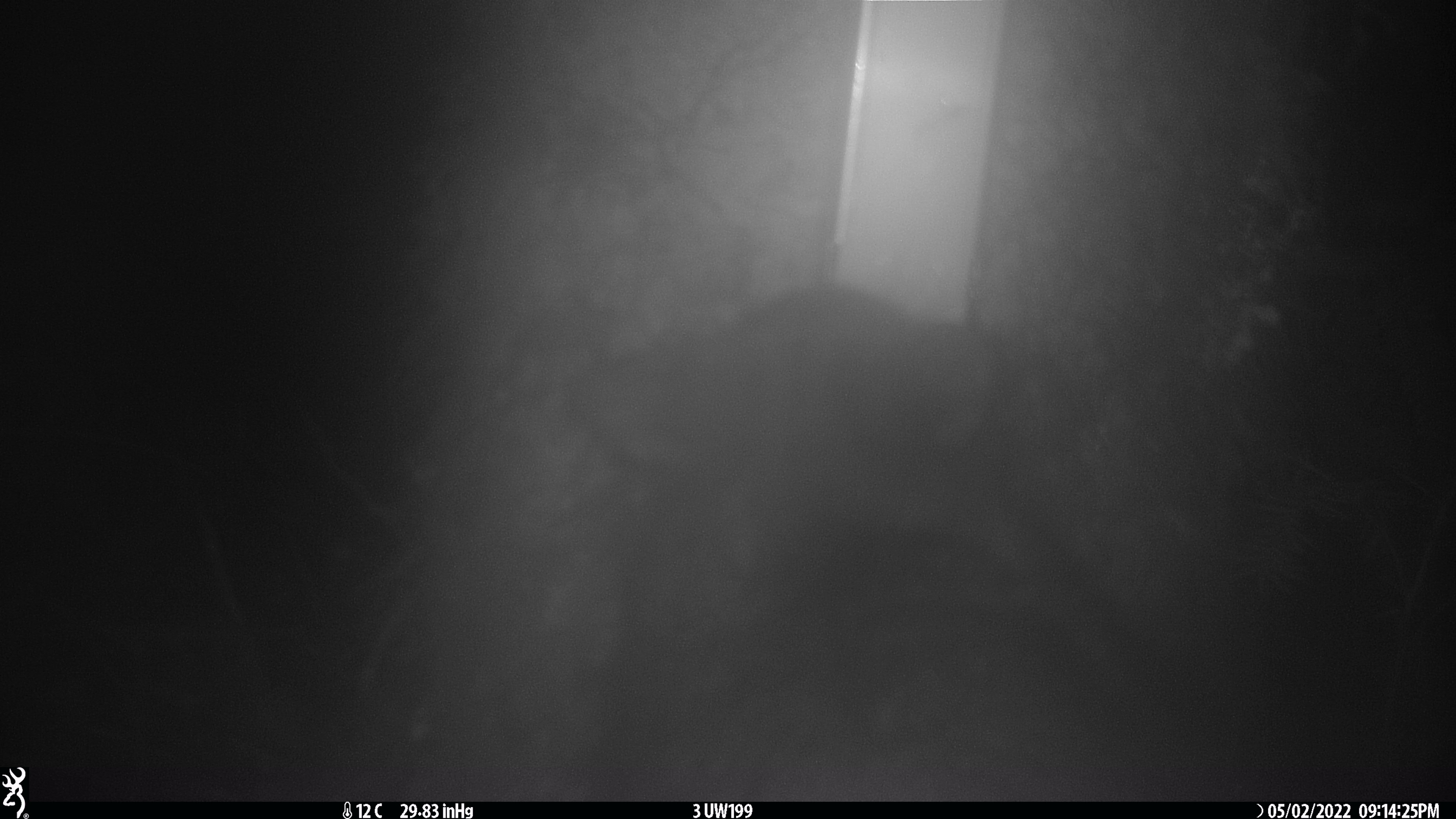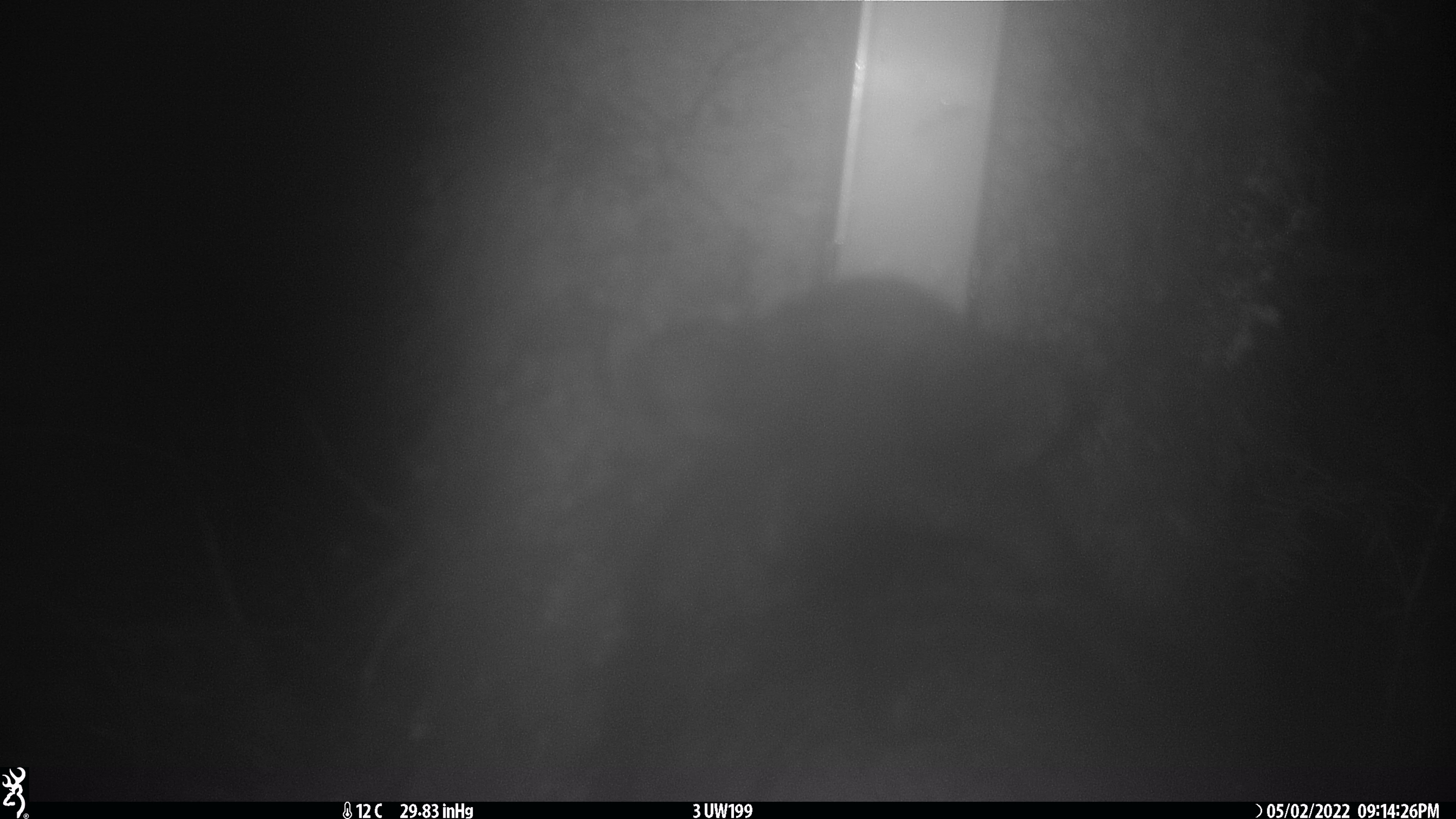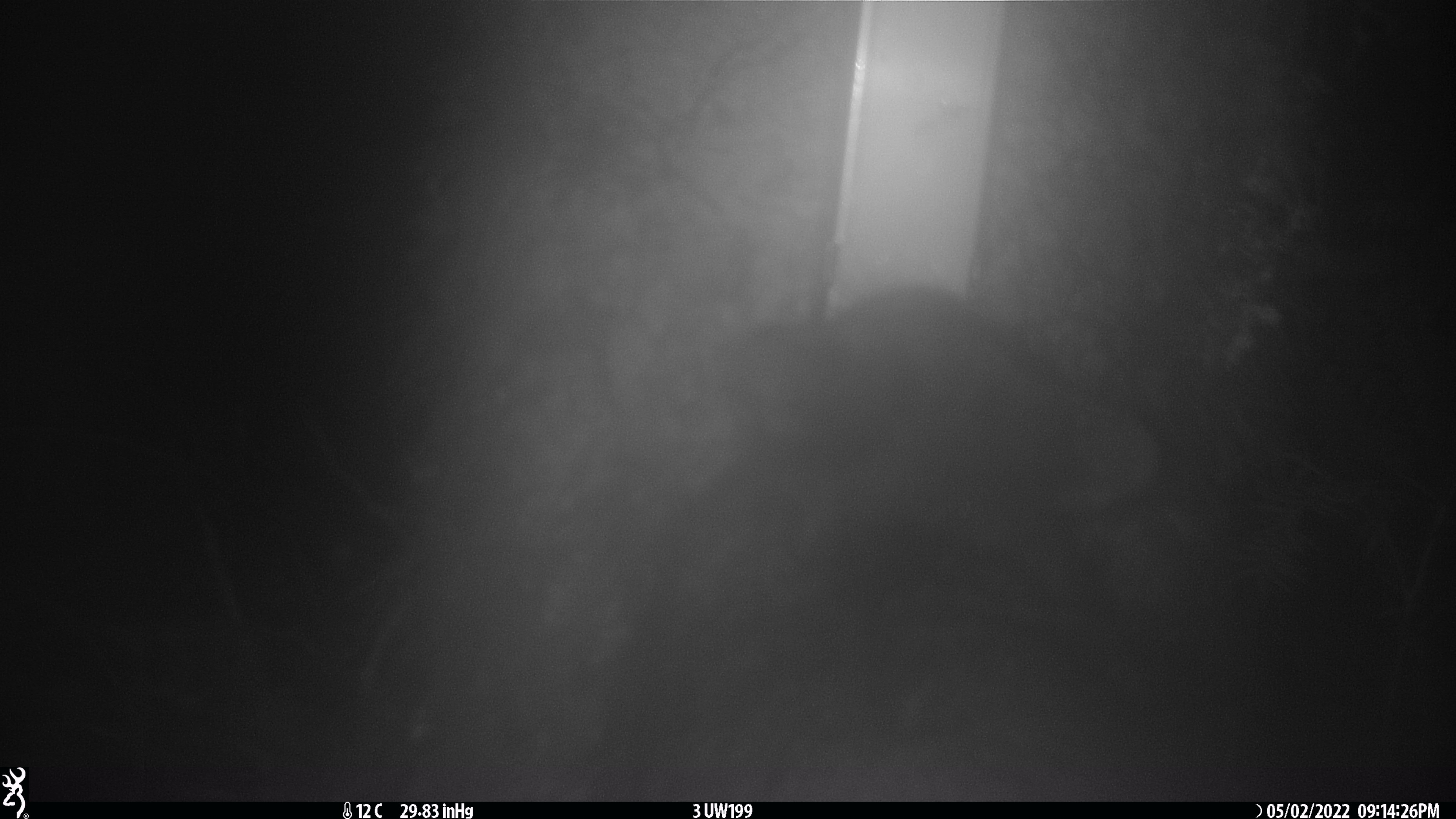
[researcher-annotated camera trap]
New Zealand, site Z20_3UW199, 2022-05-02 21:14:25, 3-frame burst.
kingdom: Animalia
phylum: Chordata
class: Mammalia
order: Diprotodontia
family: Phalangeridae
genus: Trichosurus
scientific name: Trichosurus vulpecula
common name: common brushtail possum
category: possum